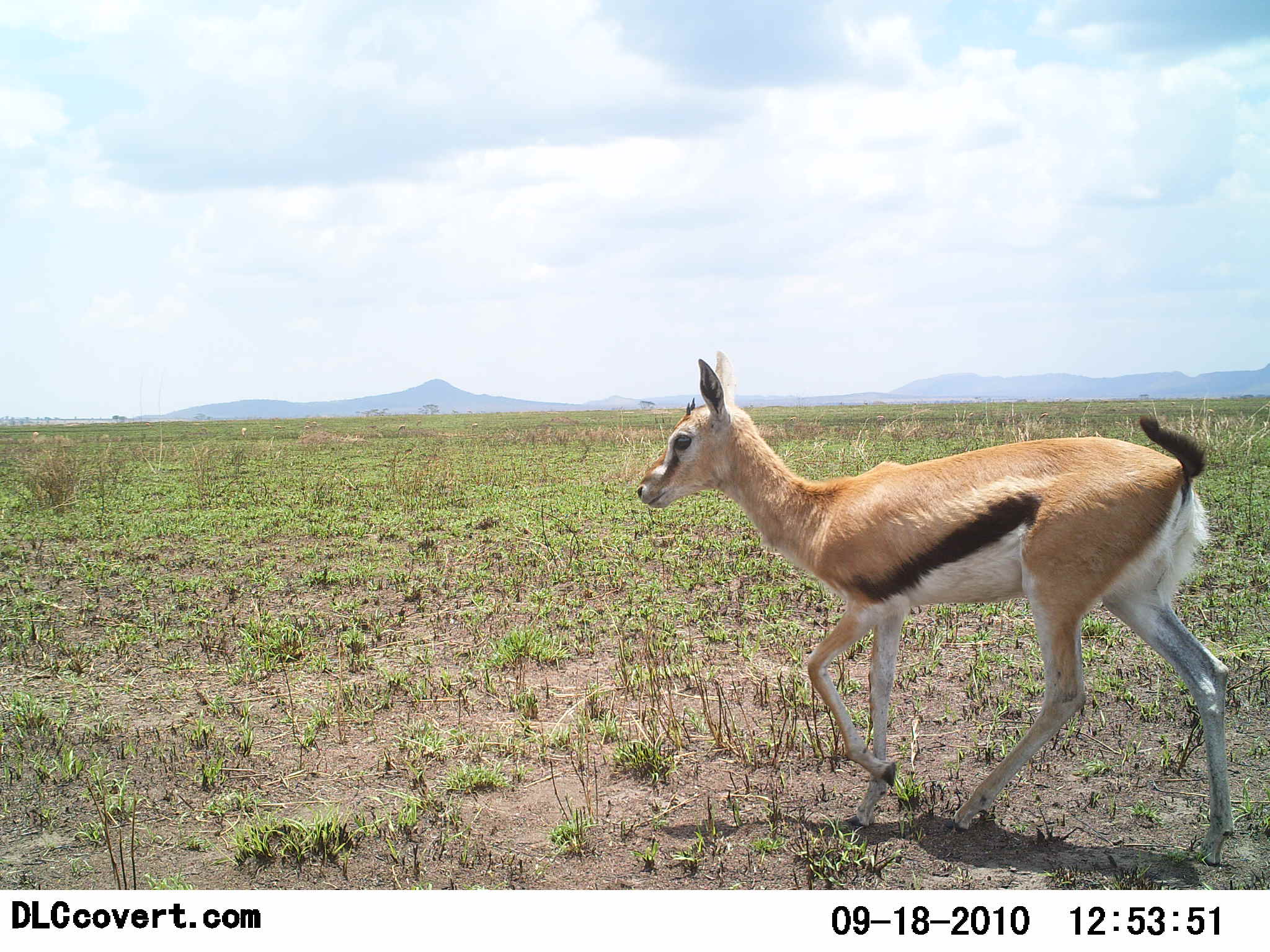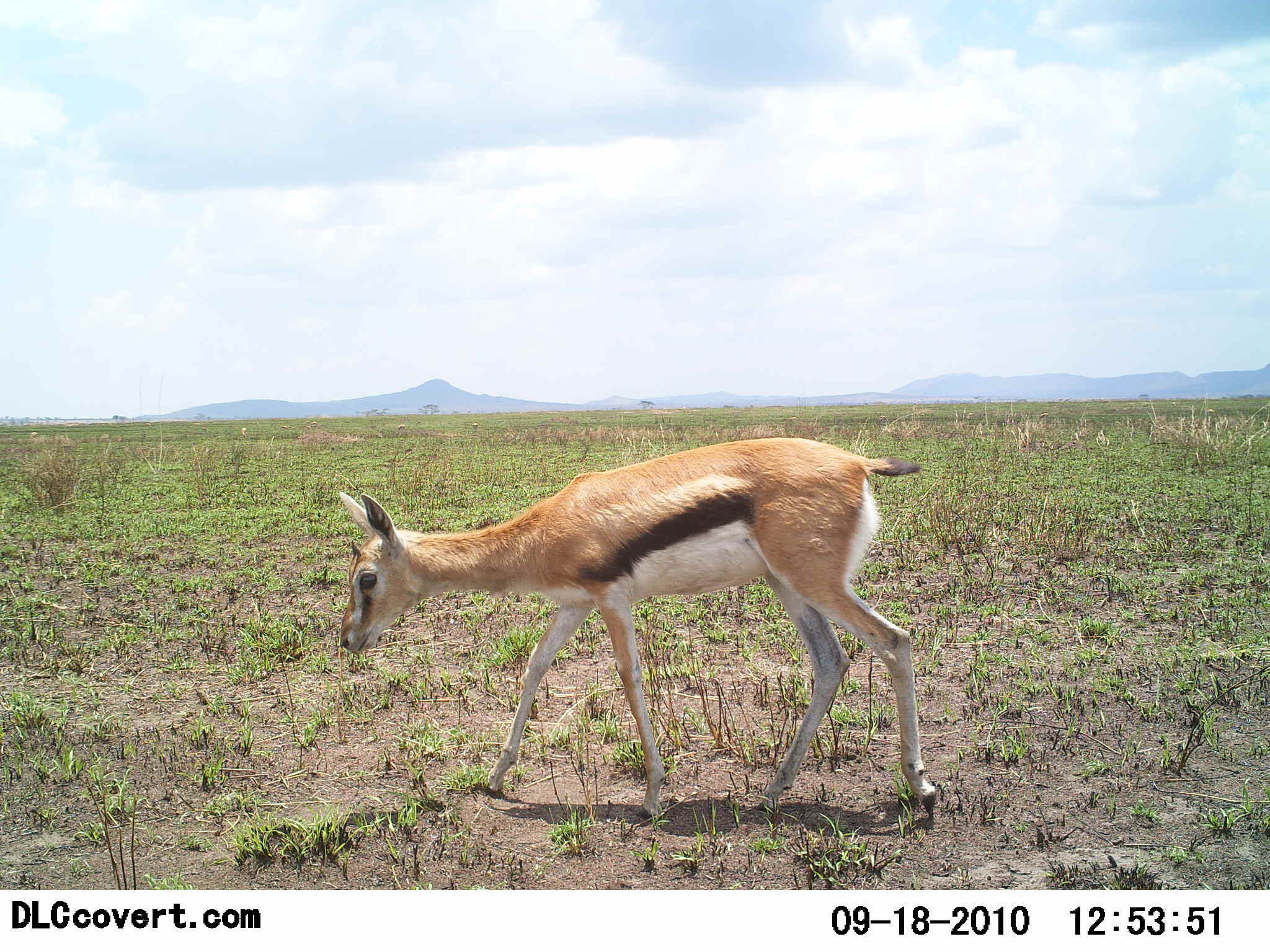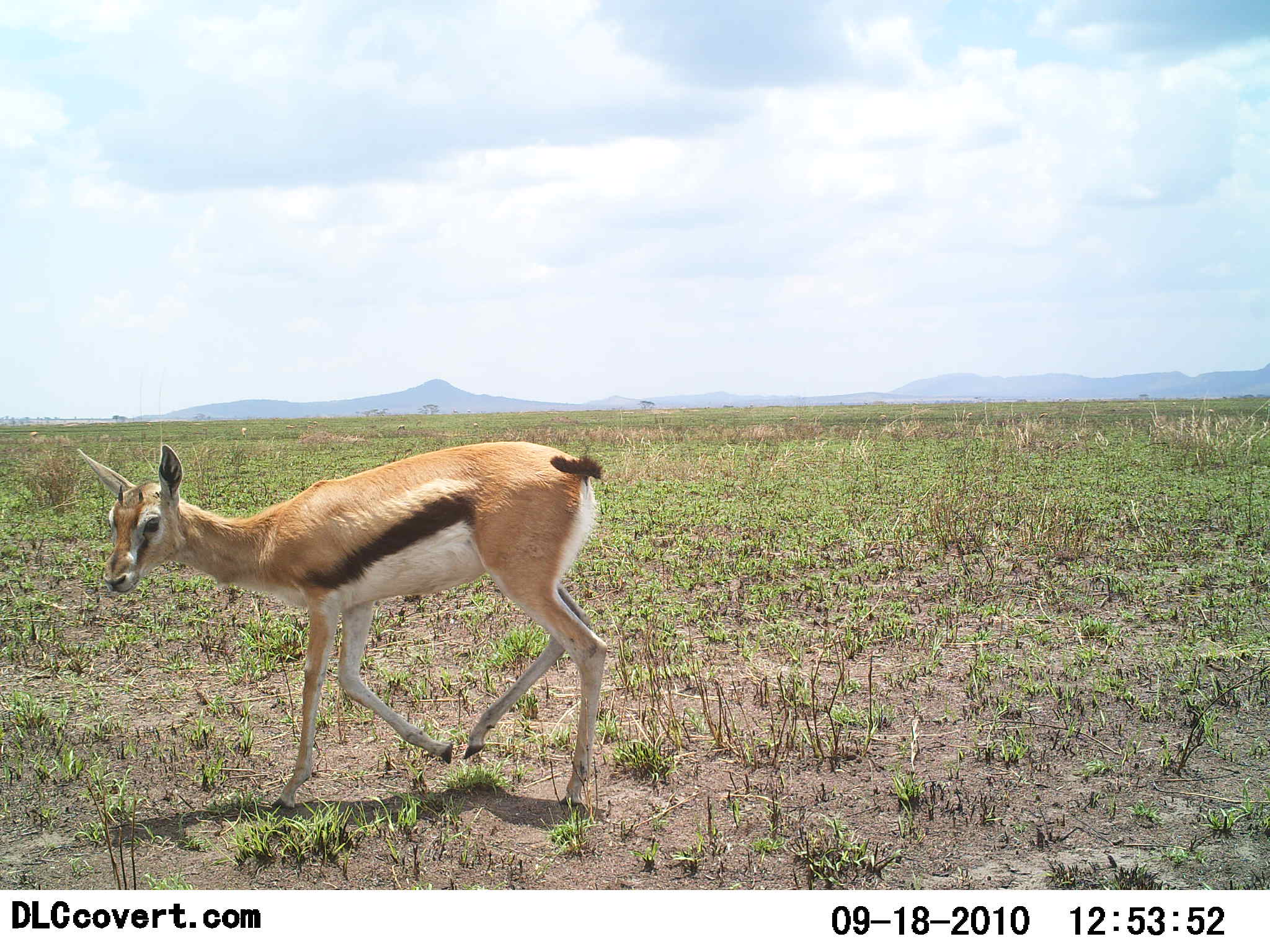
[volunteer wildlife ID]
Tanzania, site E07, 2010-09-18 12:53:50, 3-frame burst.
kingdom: Animalia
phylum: Chordata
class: Mammalia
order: Artiodactyla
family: Bovidae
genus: Eudorcas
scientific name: Eudorcas thomsonii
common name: thomson's gazelle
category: gazellethomsons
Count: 1.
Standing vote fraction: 8%.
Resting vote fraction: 0%.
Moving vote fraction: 92%.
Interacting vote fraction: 0%.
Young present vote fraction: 17%.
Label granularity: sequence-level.